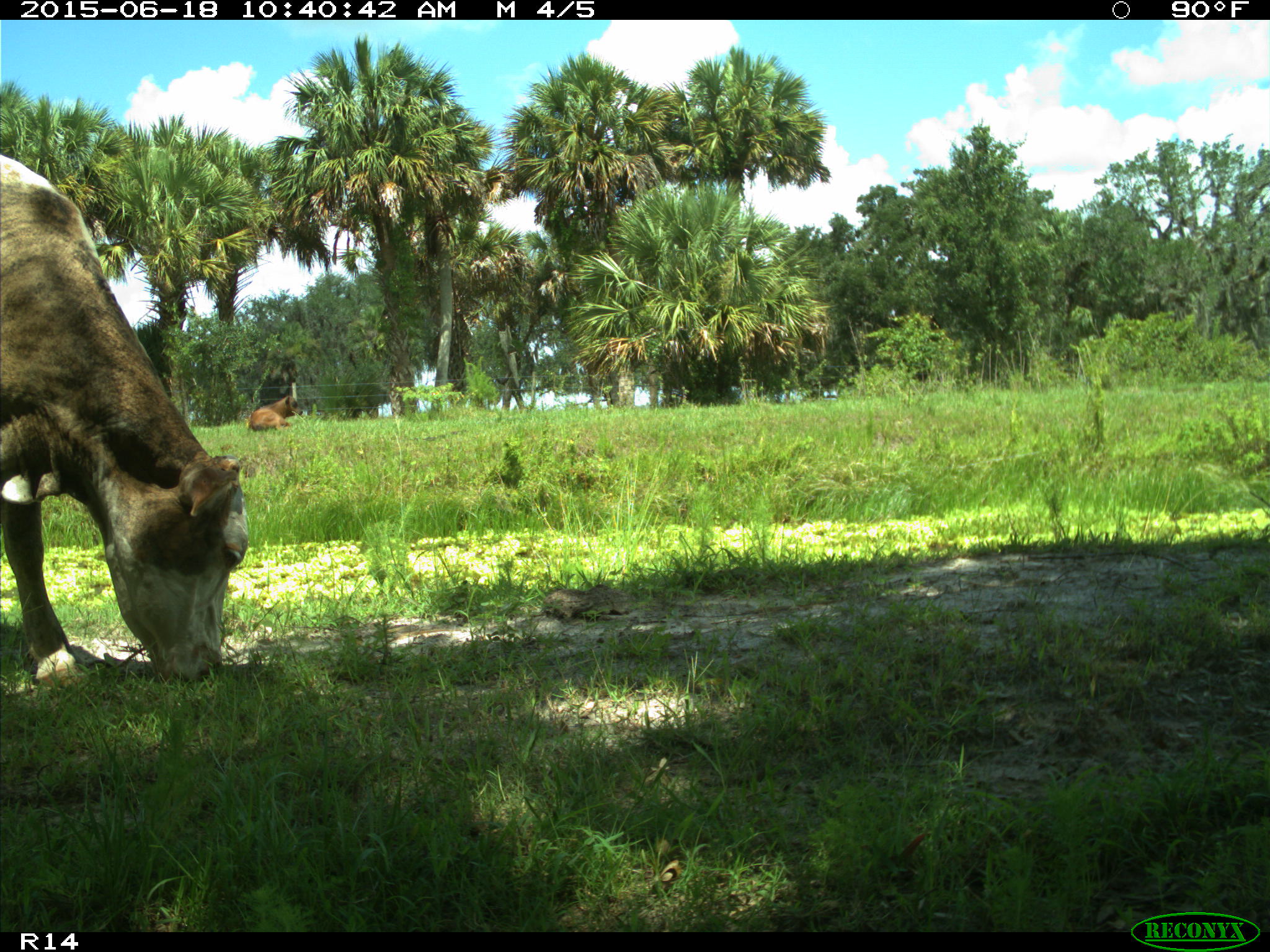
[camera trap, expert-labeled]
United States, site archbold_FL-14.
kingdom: Animalia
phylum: Chordata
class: Mammalia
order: Artiodactyla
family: Bovidae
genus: Bos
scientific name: Bos taurus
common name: domestic cow